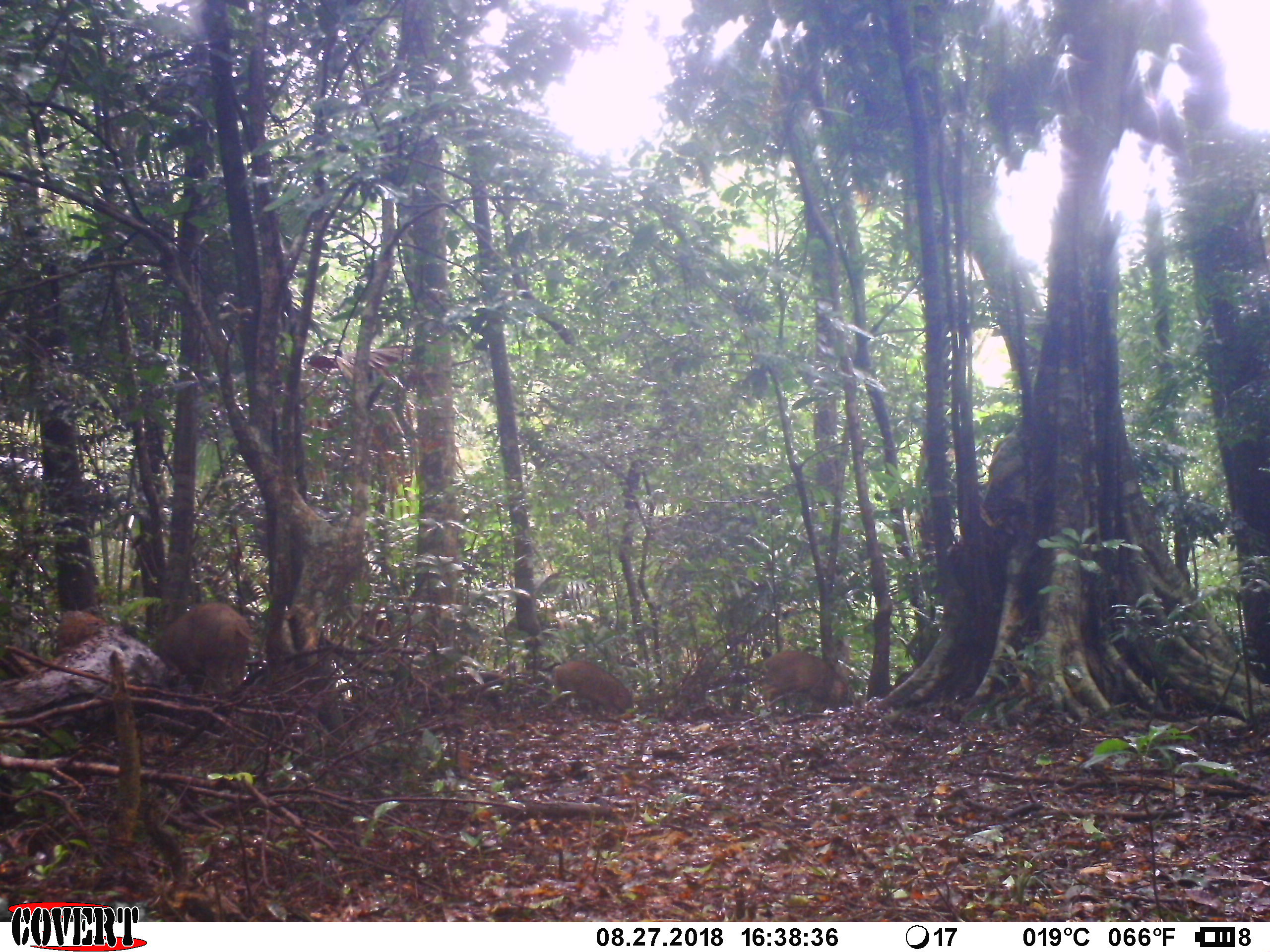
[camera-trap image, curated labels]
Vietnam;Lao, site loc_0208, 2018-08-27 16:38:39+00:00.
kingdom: Animalia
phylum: Chordata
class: Mammalia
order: Artiodactyla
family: Suidae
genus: Sus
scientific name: Sus scrofa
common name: eurasian wild pig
Eurasian wild pig (Sus scrofa). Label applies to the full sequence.